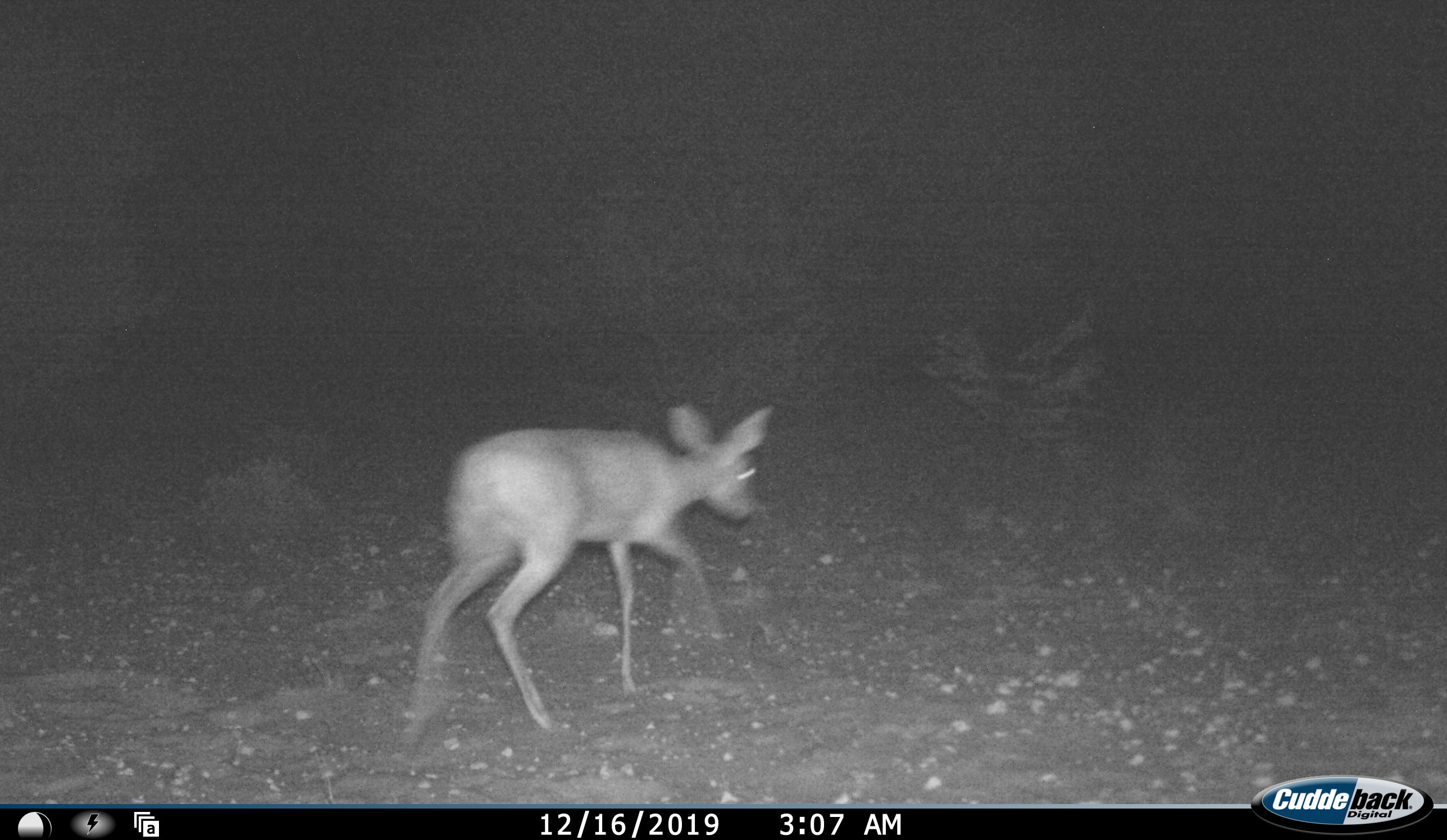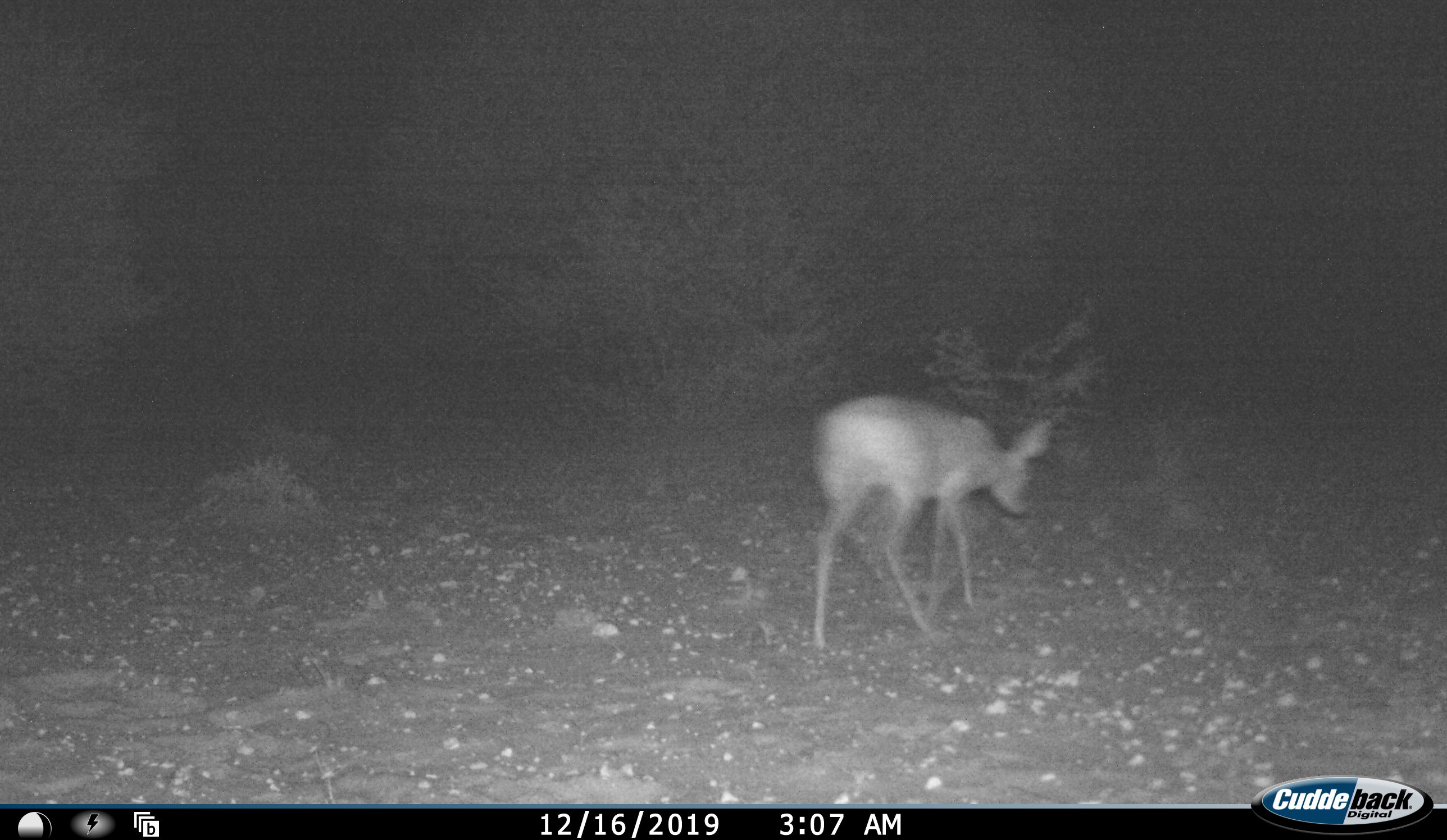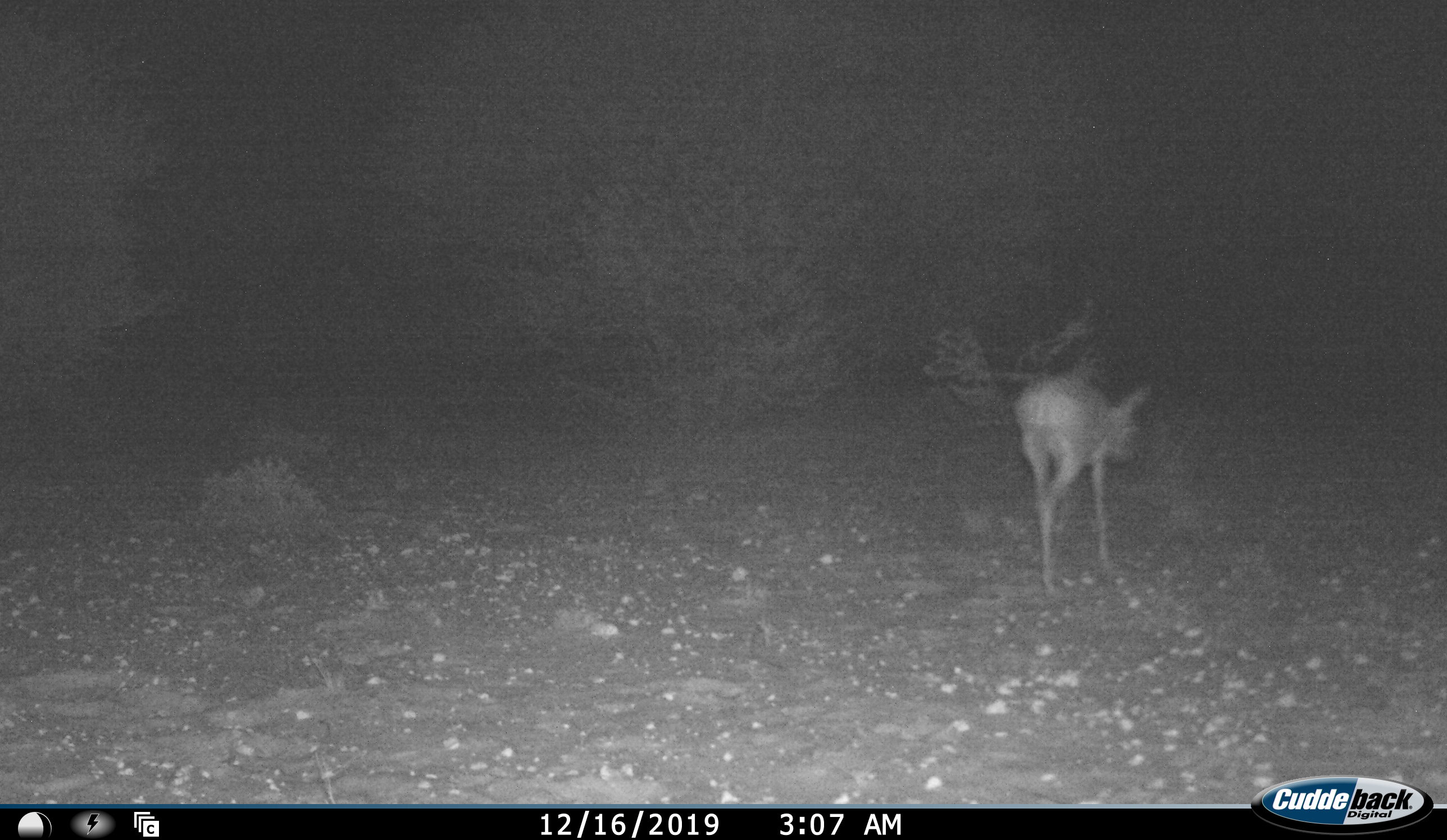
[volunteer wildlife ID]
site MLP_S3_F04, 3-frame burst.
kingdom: Animalia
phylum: Chordata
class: Mammalia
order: Artiodactyla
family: Bovidae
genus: Raphicerus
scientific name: Raphicerus campestris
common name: steenbok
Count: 1.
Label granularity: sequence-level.